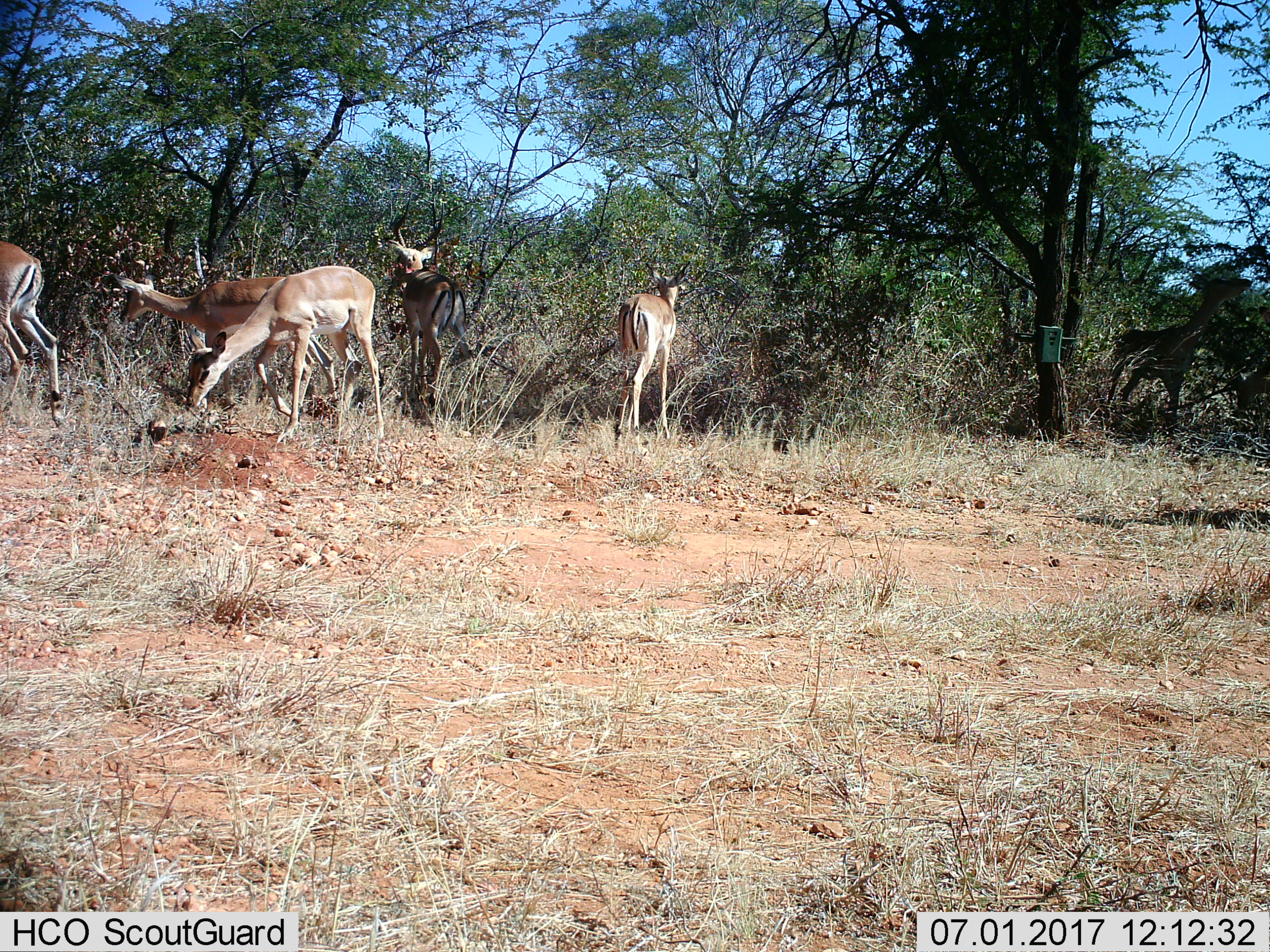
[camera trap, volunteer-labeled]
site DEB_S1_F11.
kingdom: Animalia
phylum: Chordata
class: Mammalia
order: Artiodactyla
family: Bovidae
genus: Aepyceros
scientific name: Aepyceros melampus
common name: impala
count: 6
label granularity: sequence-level